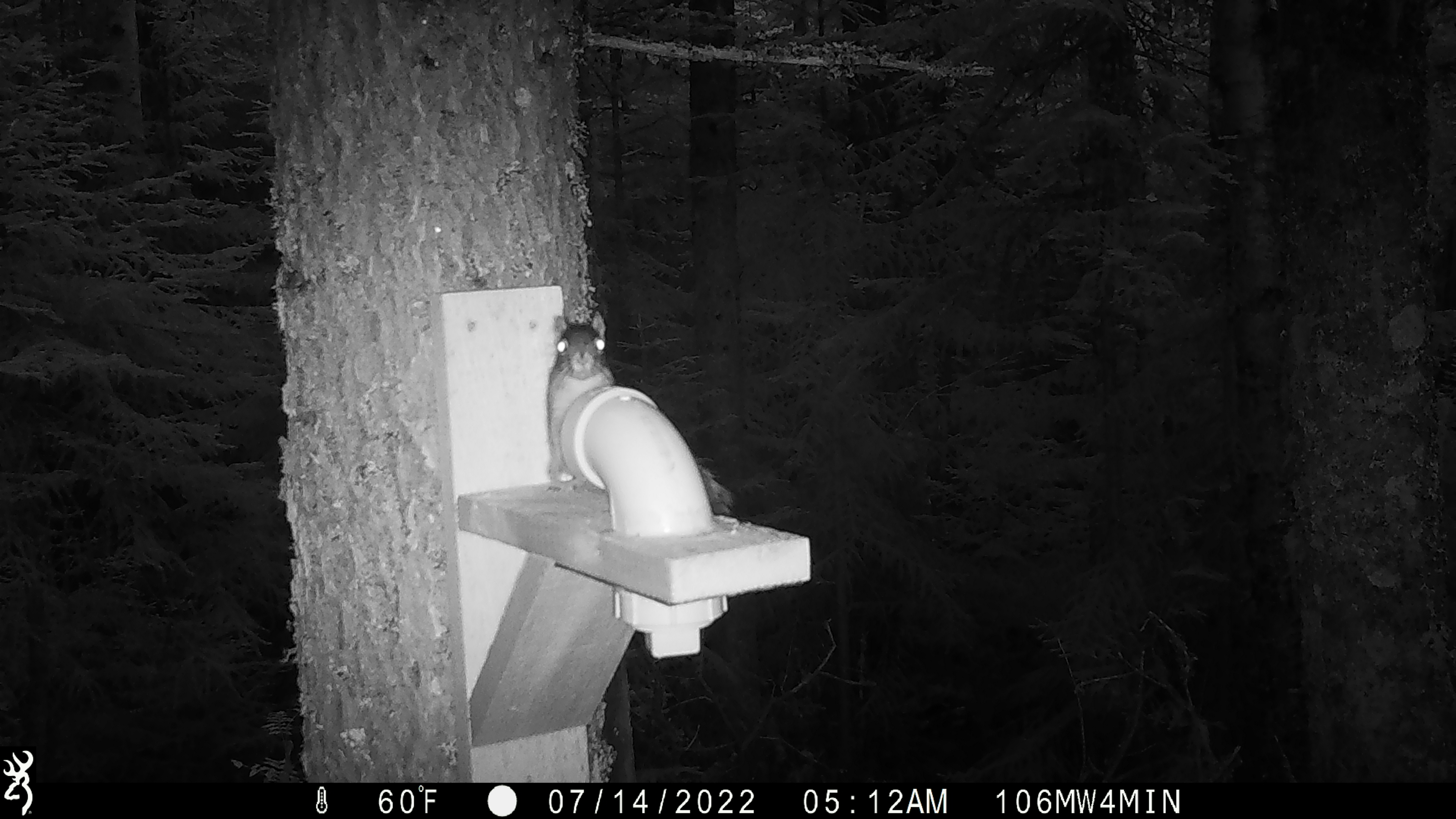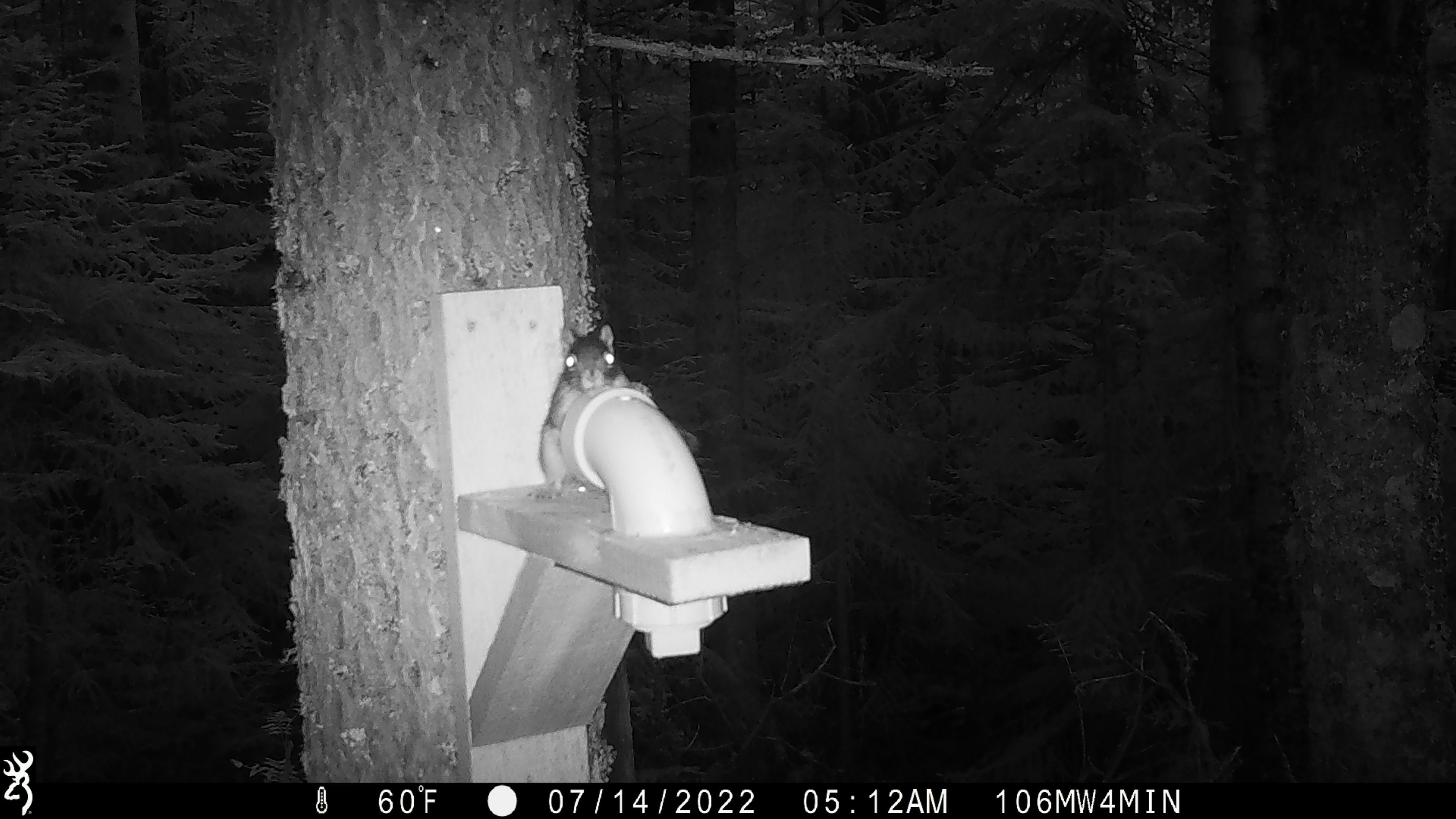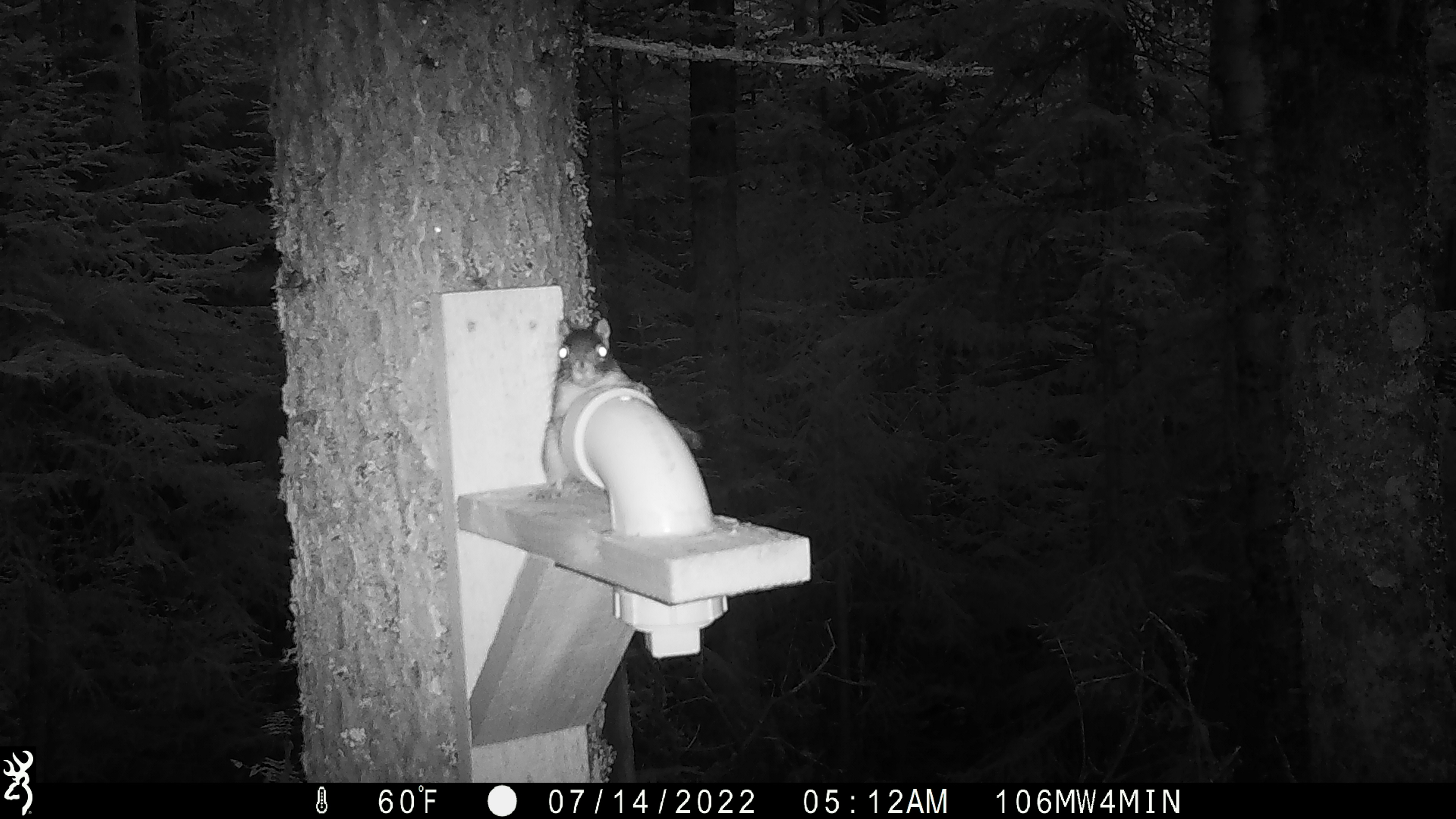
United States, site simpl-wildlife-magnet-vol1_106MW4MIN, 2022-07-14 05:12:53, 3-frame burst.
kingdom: Animalia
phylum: Chordata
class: Mammalia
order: Rodentia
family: Sciuridae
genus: Tamiasciurus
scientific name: Tamiasciurus hudsonicus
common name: red squirrel